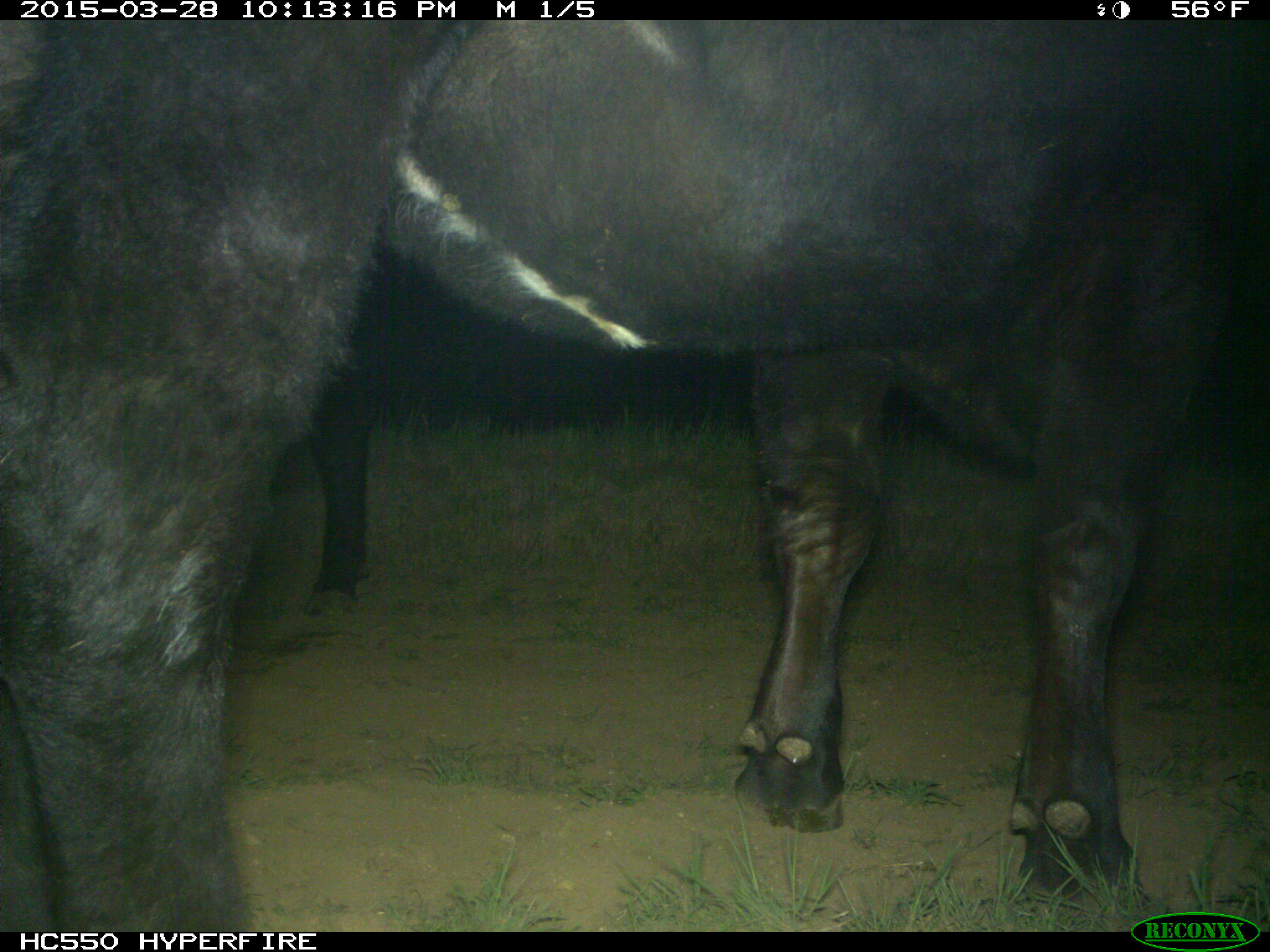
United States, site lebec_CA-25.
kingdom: Animalia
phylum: Chordata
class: Mammalia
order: Artiodactyla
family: Bovidae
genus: Bos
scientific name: Bos taurus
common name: domestic cow